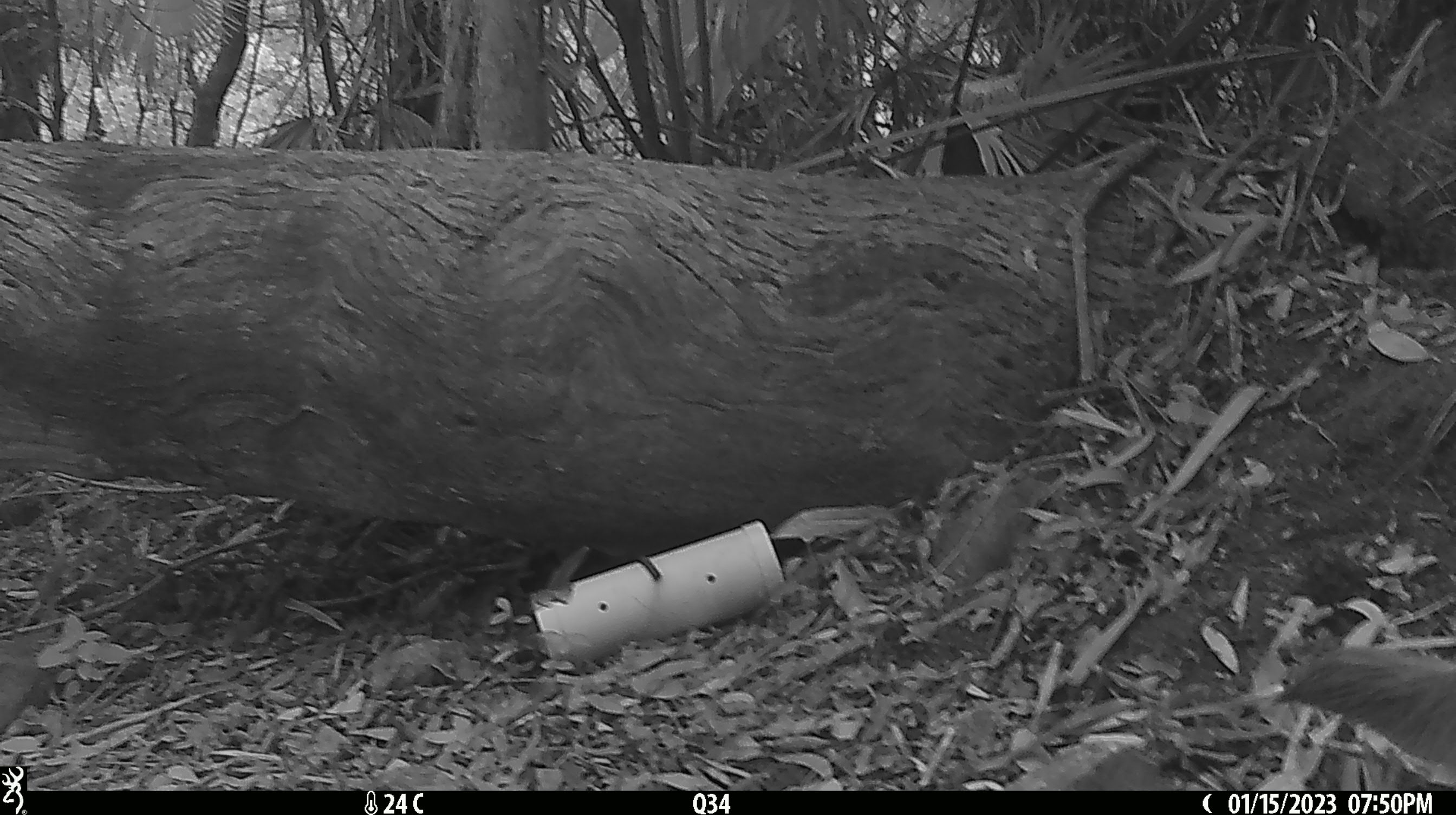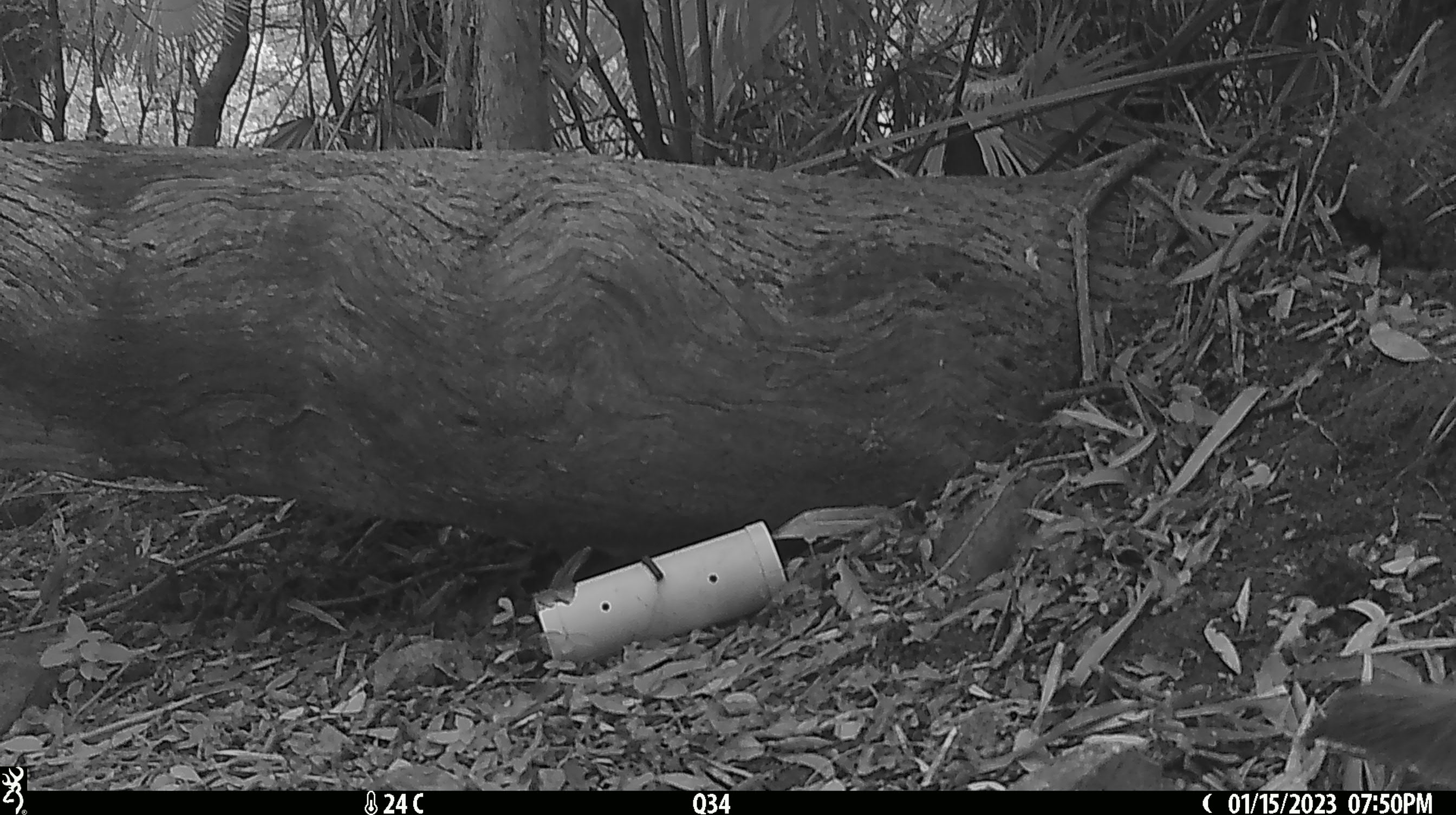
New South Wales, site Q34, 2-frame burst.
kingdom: Animalia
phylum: Chordata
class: Mammalia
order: Carnivora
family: Canidae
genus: Canis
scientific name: Canis familiaris dingo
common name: dingo